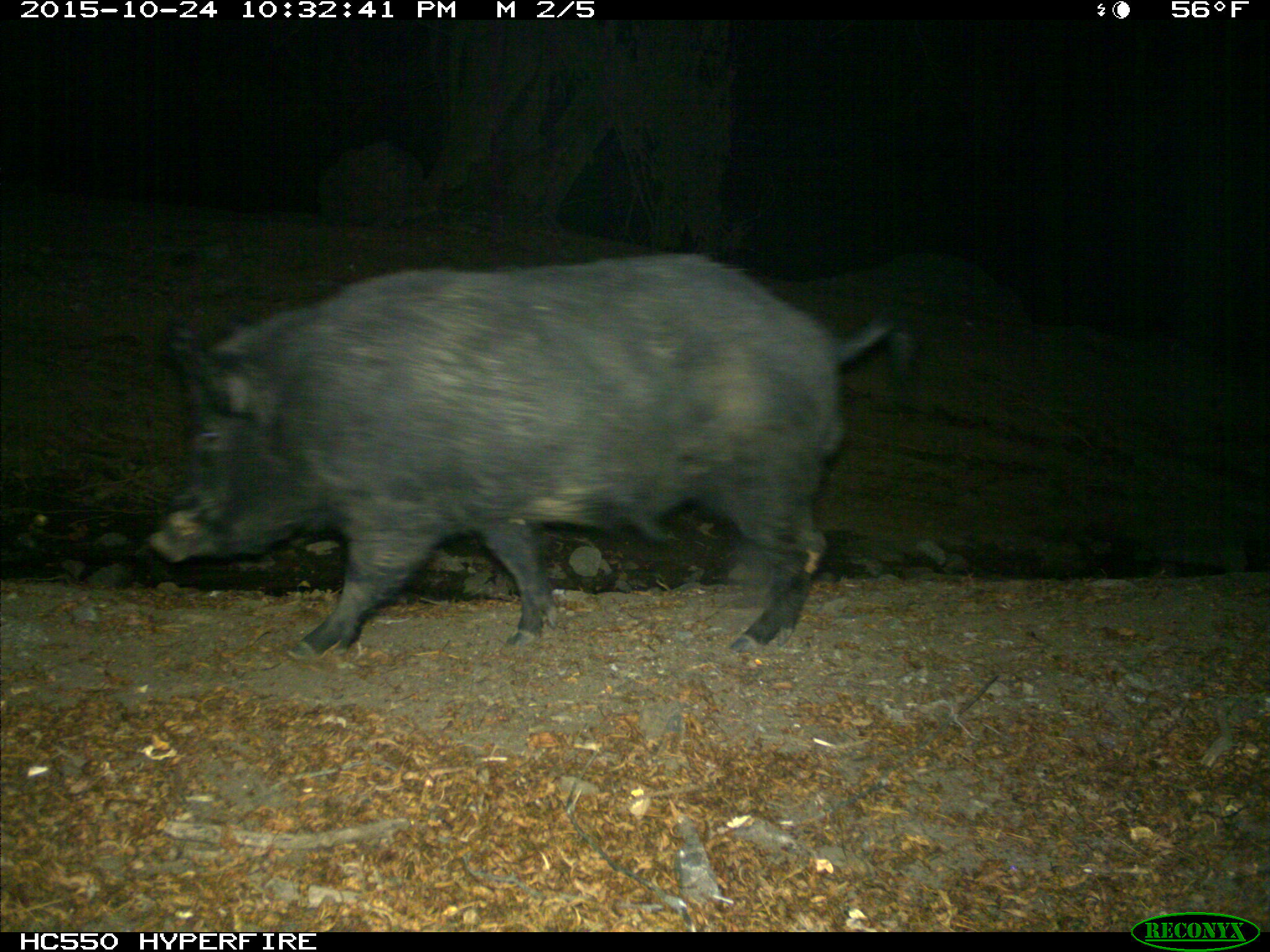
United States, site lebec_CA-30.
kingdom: Animalia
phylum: Chordata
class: Mammalia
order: Artiodactyla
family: Suidae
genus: Sus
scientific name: Sus scrofa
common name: wild boar